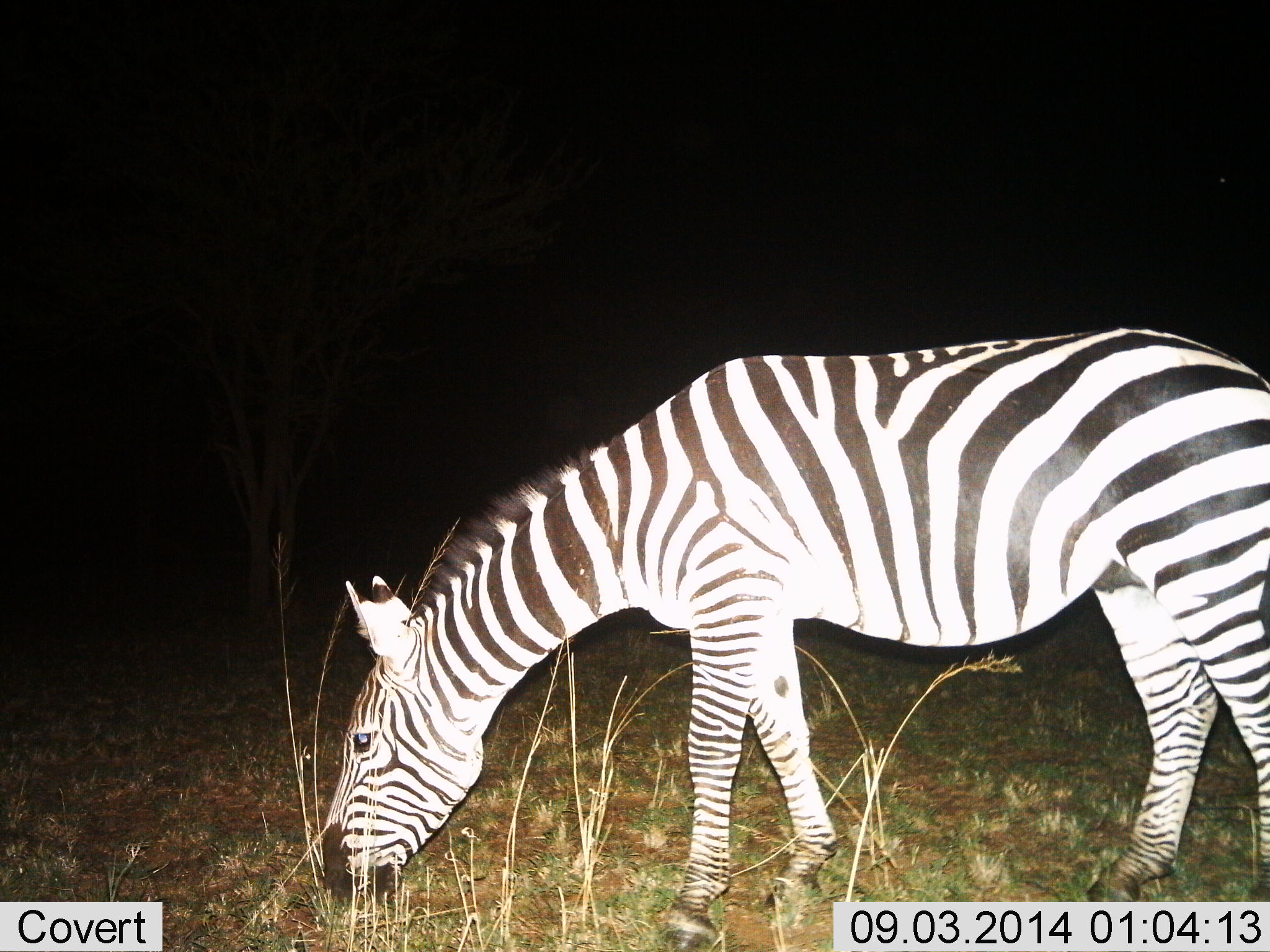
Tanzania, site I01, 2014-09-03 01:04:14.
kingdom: Animalia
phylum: Chordata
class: Mammalia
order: Perissodactyla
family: Equidae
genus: Equus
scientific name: Equus quagga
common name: plains zebra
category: zebra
Zebra (plains zebra) (Equus quagga), count 1. Behavior (volunteer vote fractions): standing 20%, resting 0%, moving 0%, interacting 0%. Young present (vote fraction): 0%. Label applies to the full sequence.